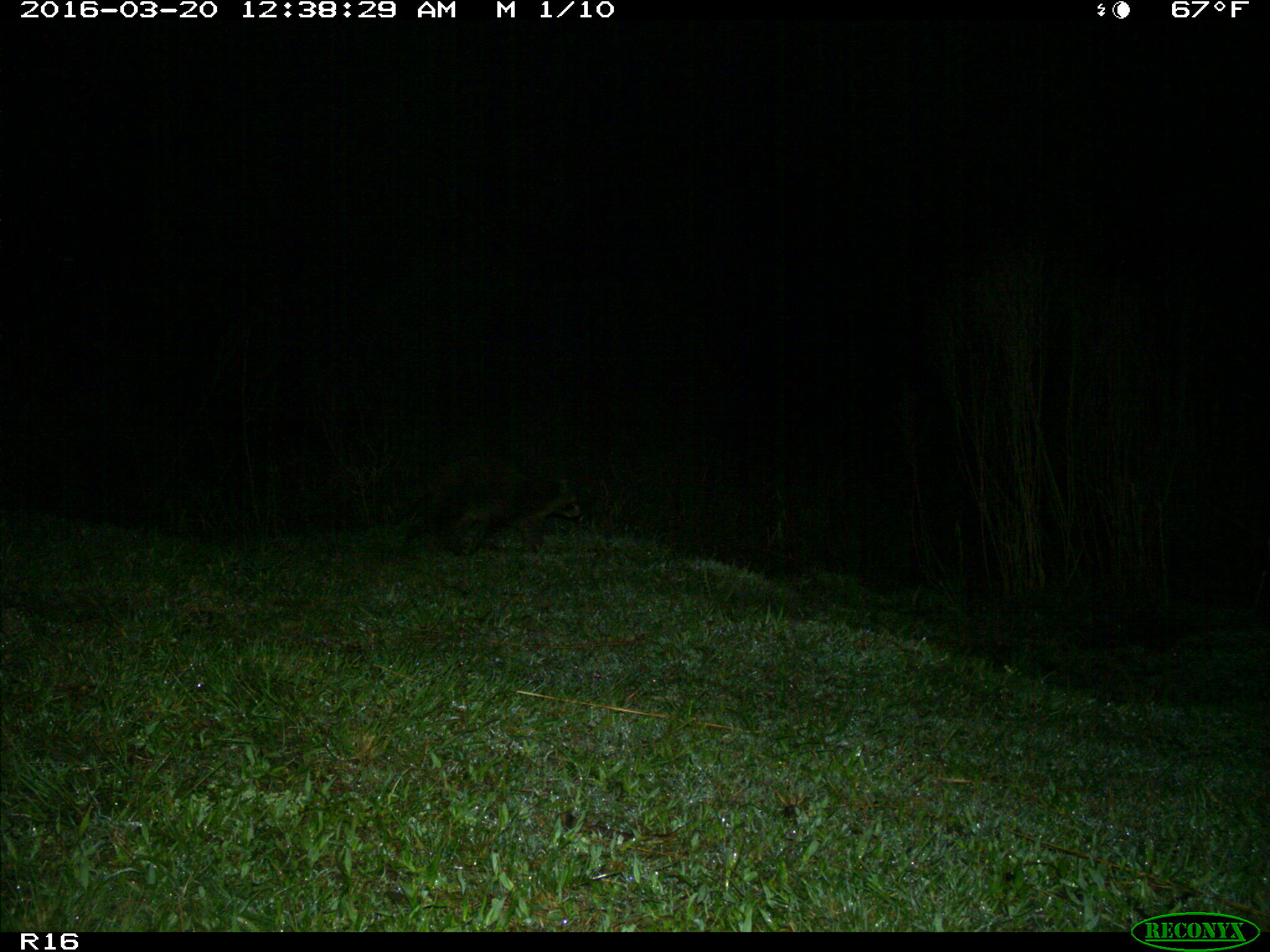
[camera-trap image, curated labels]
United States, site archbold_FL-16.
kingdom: Animalia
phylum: Chordata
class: Mammalia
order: Carnivora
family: Procyonidae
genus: Procyon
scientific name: Procyon lotor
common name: common raccoon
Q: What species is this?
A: Procyon lotor (common raccoon).